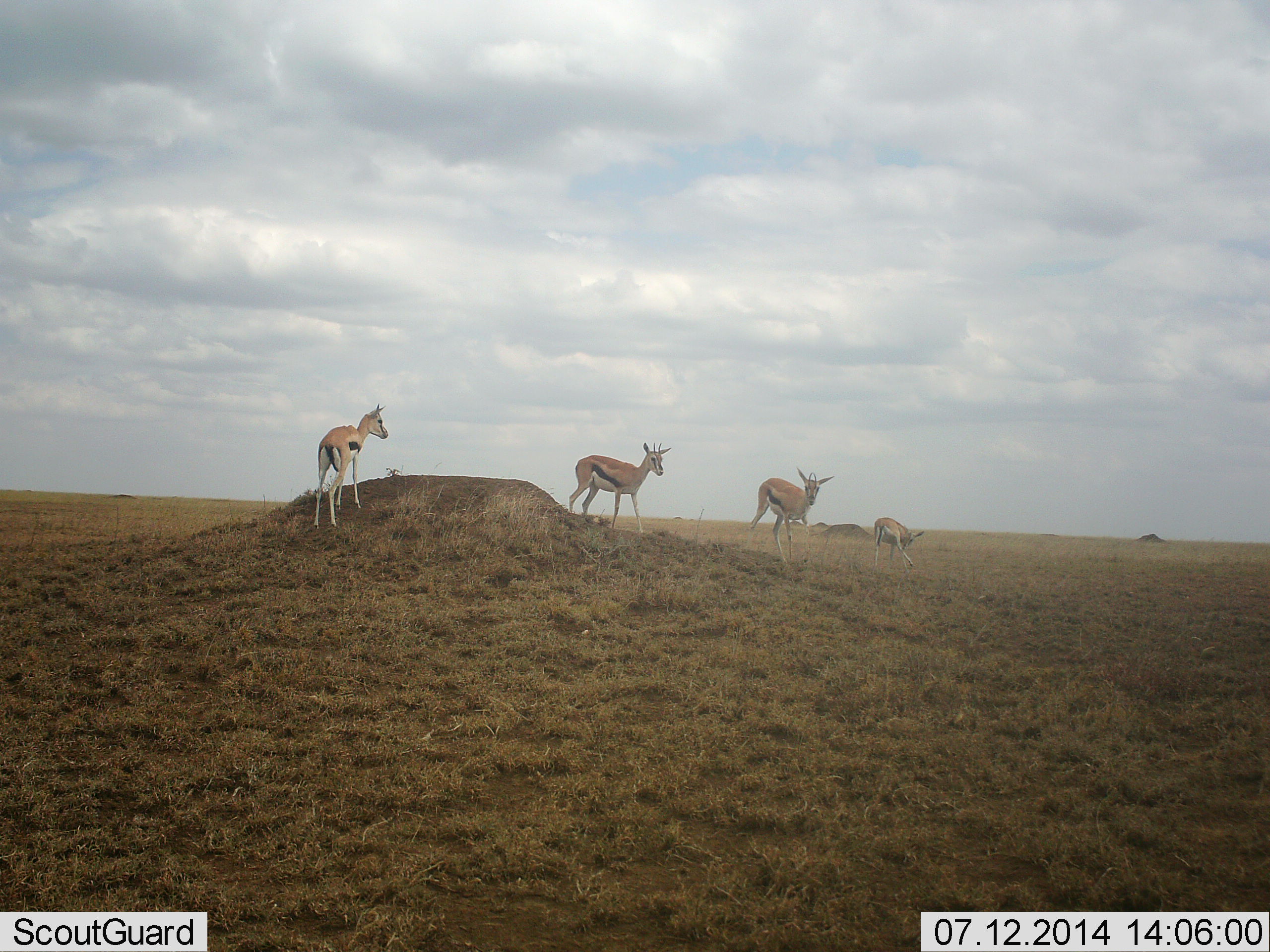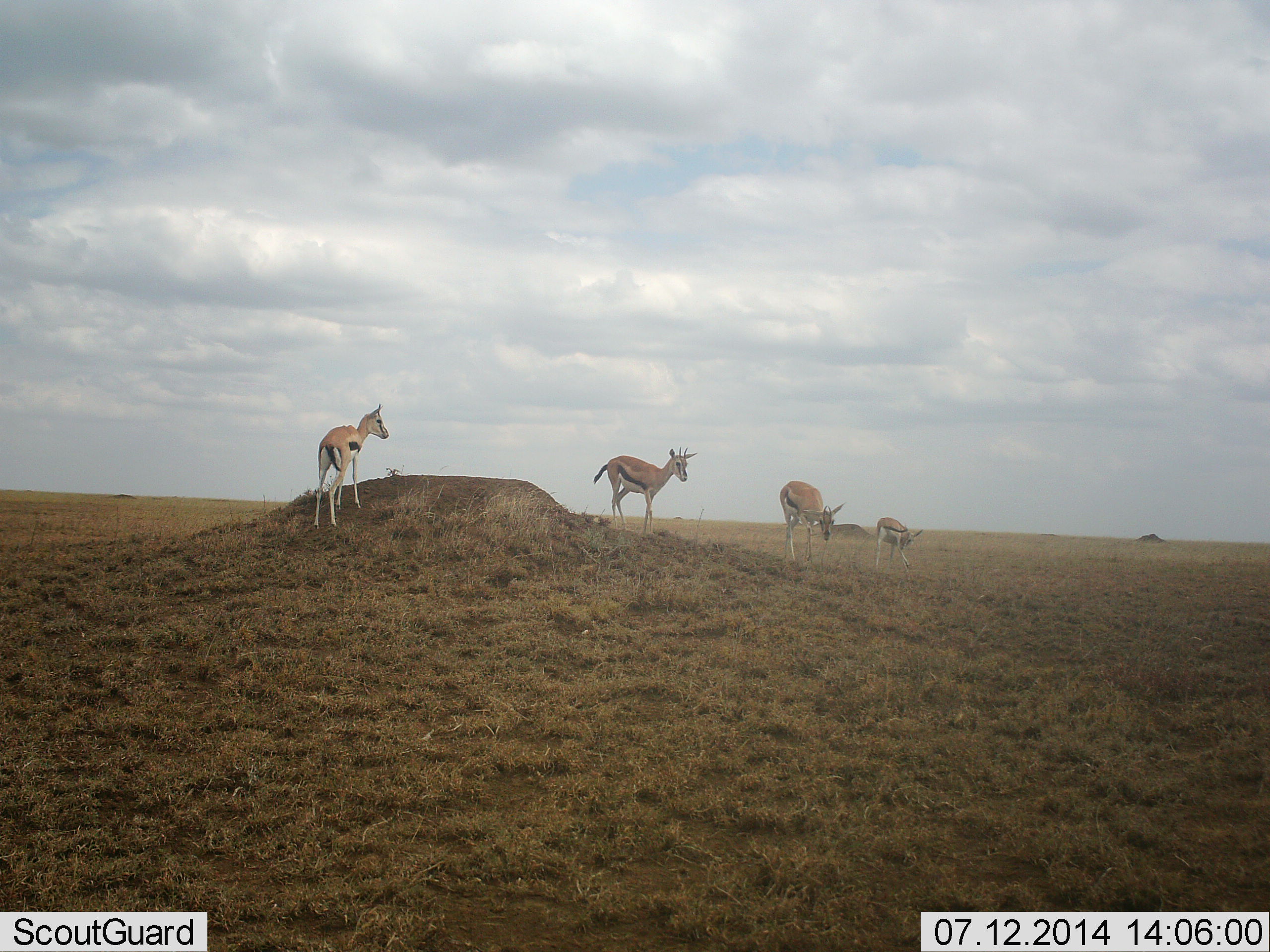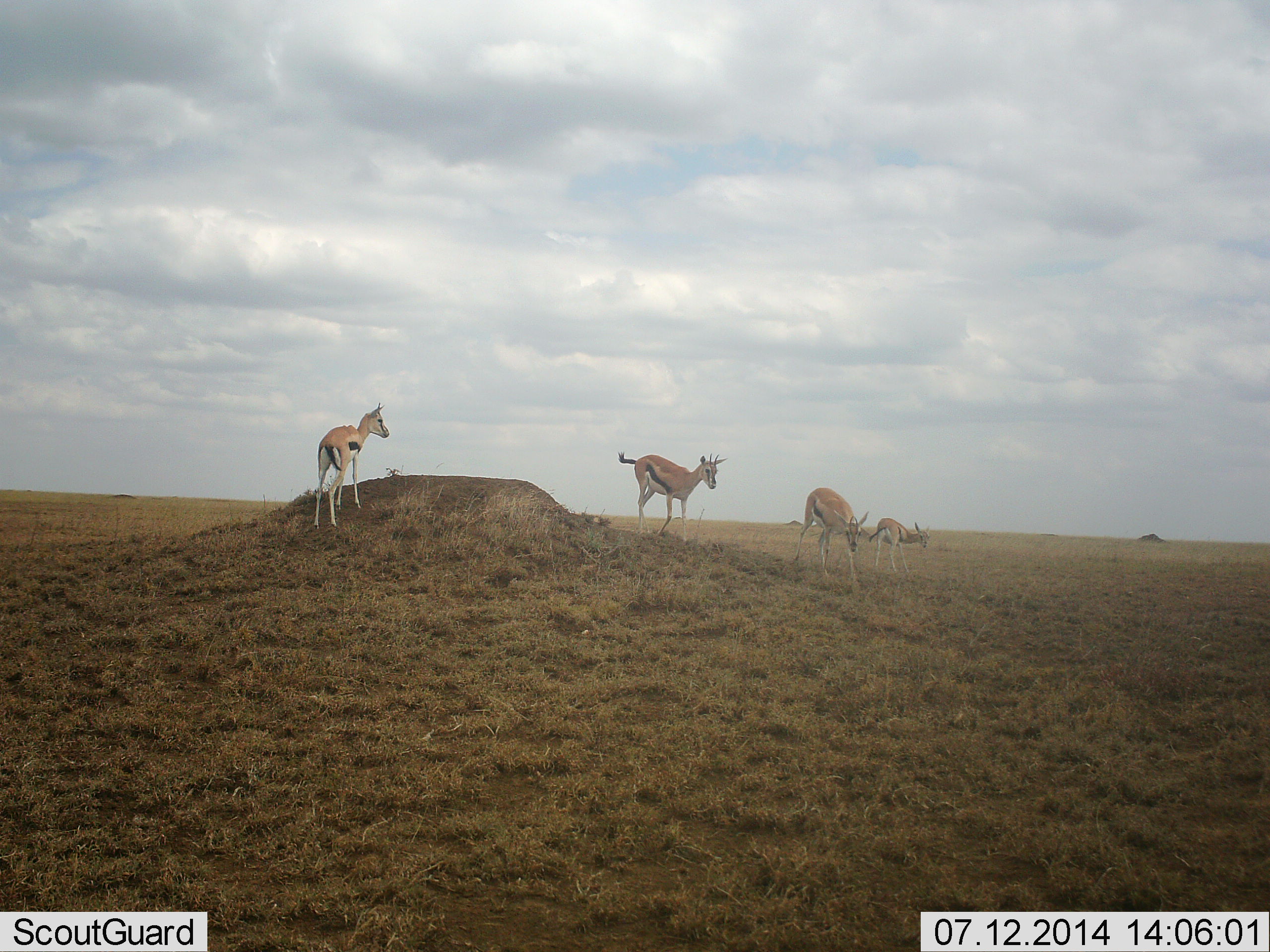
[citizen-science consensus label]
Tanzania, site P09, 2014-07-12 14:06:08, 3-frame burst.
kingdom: Animalia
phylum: Chordata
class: Mammalia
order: Artiodactyla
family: Bovidae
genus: Eudorcas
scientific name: Eudorcas thomsonii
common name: thomson's gazelle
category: gazellethomsons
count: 4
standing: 90%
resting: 10%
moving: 90%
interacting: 0%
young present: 10%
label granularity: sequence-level